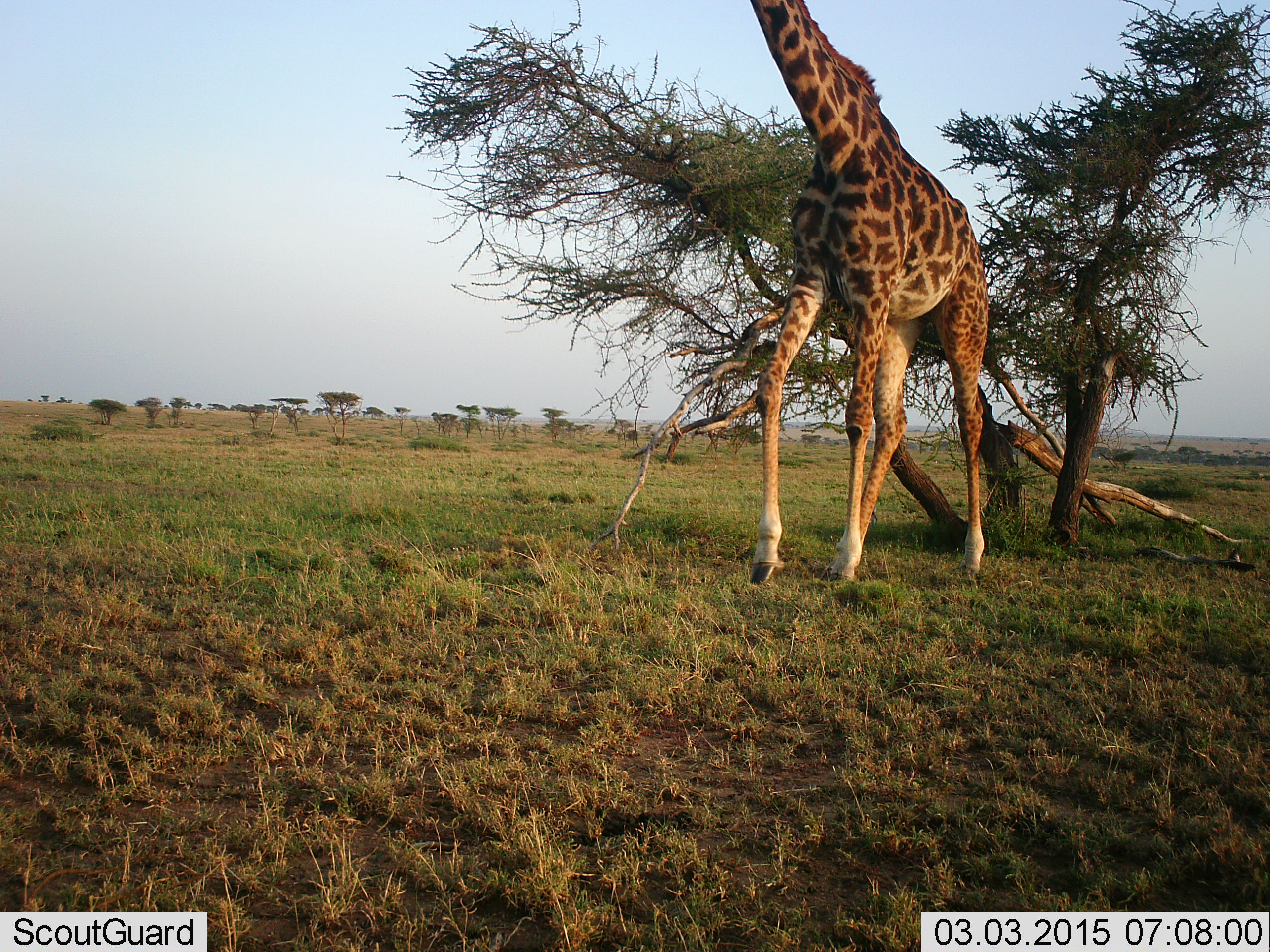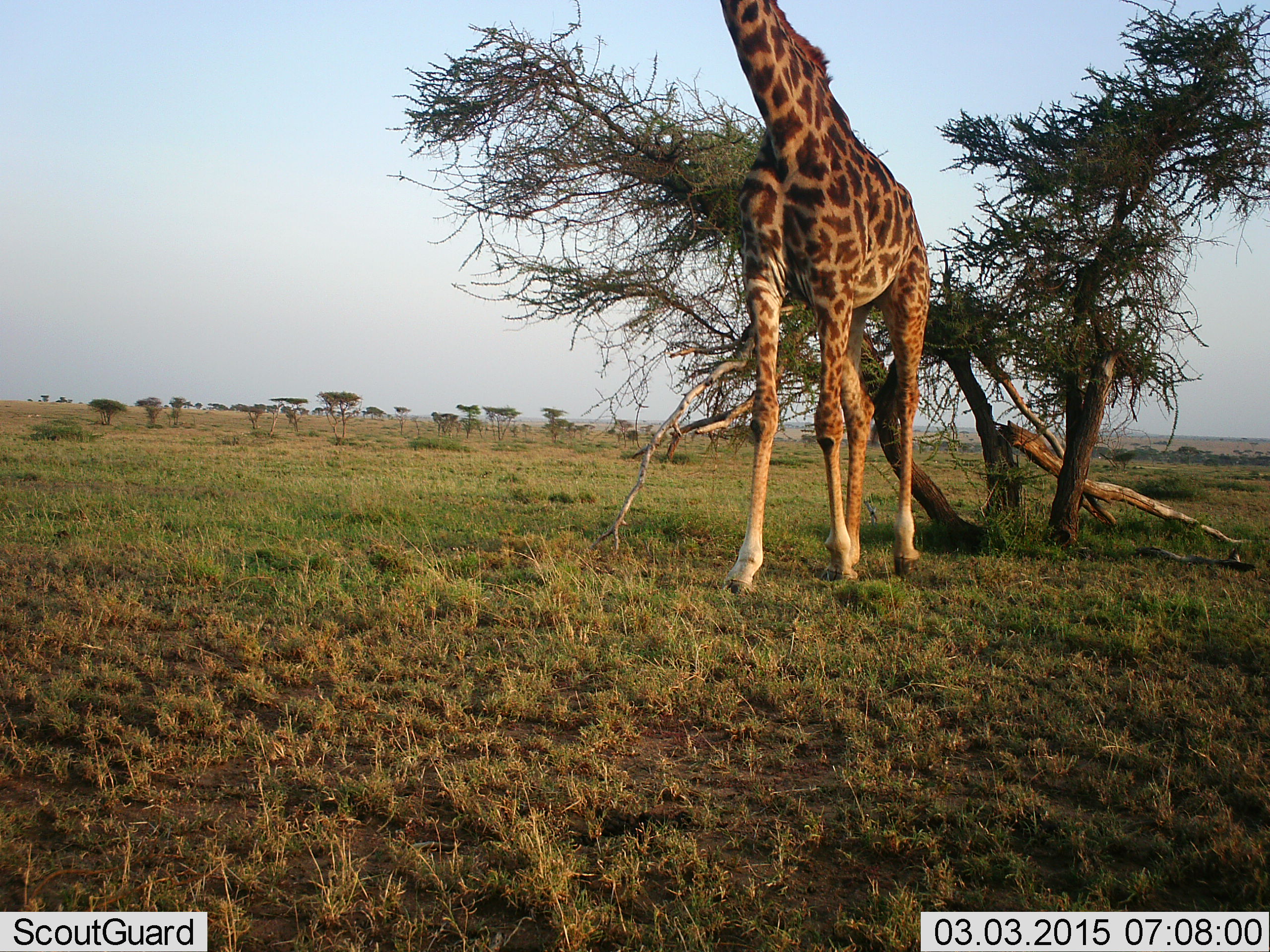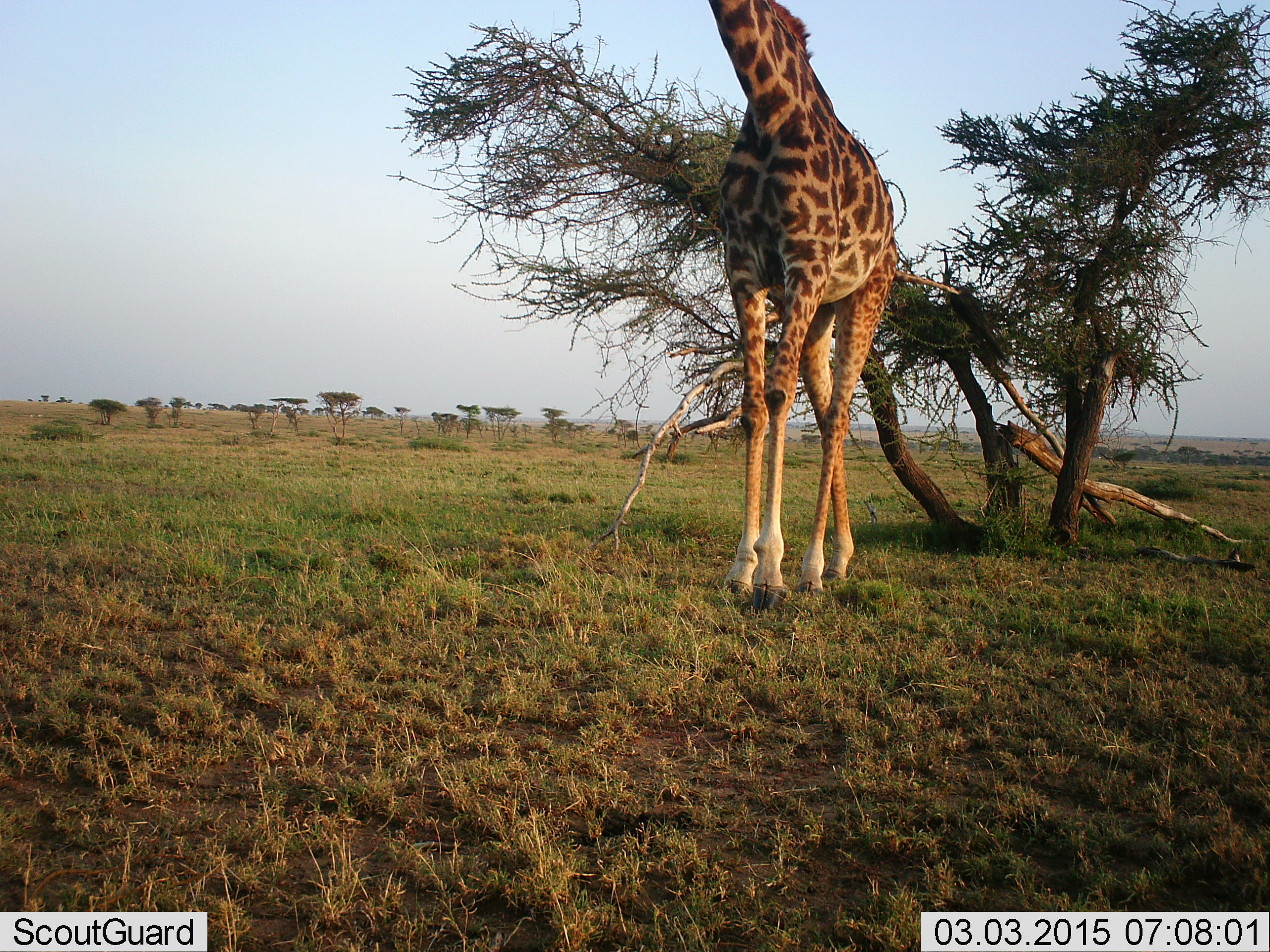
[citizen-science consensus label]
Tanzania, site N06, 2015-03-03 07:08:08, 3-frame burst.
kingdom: Animalia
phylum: Chordata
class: Mammalia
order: Artiodactyla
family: Giraffidae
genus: Giraffa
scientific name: Giraffa camelopardalis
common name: giraffe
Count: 1.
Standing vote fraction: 40%.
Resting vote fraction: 0%.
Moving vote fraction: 60%.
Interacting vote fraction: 0%.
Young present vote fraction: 0%.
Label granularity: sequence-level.